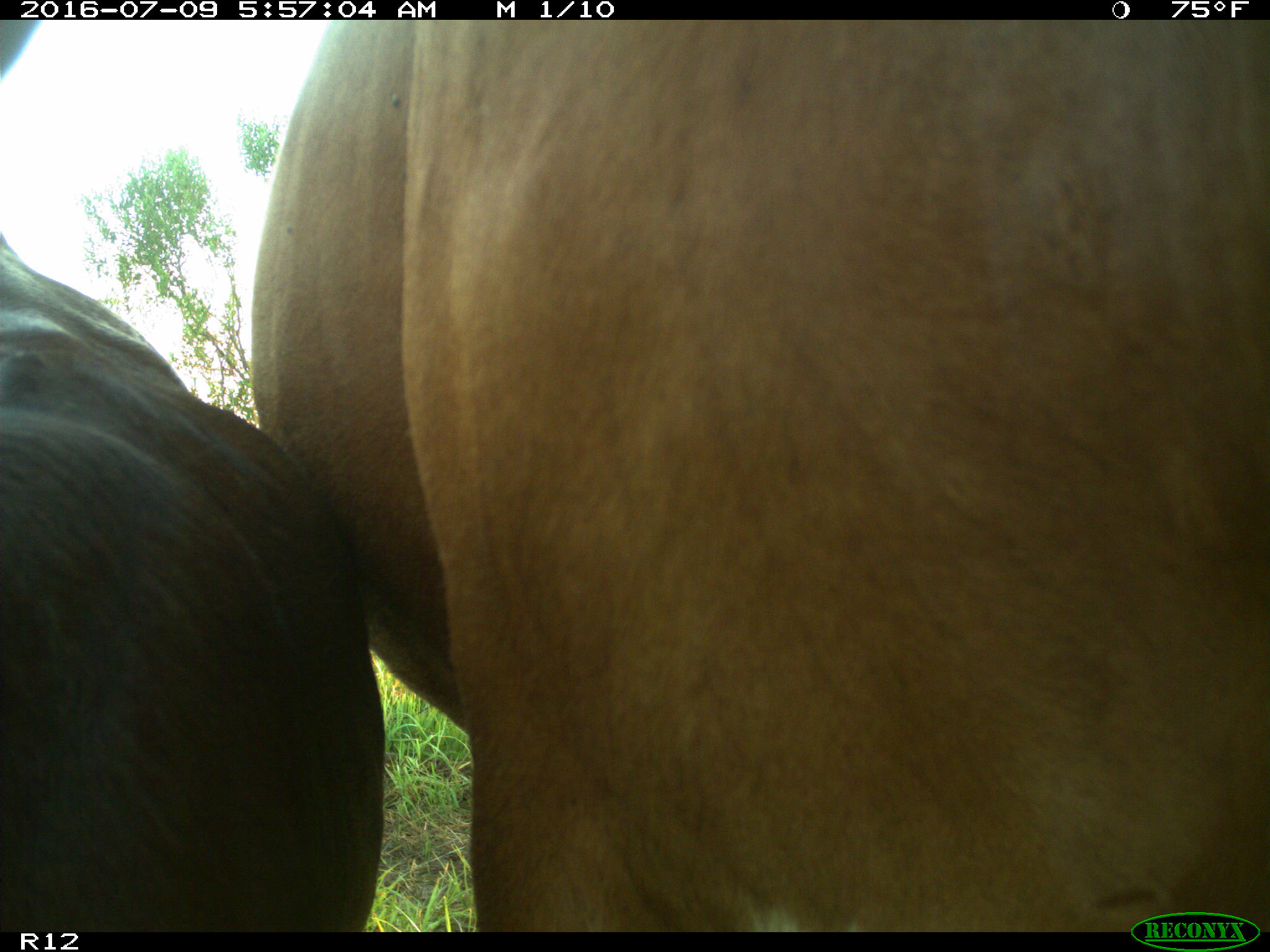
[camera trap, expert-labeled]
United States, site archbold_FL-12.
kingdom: Animalia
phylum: Chordata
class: Mammalia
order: Artiodactyla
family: Bovidae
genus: Bos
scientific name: Bos taurus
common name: domestic cow